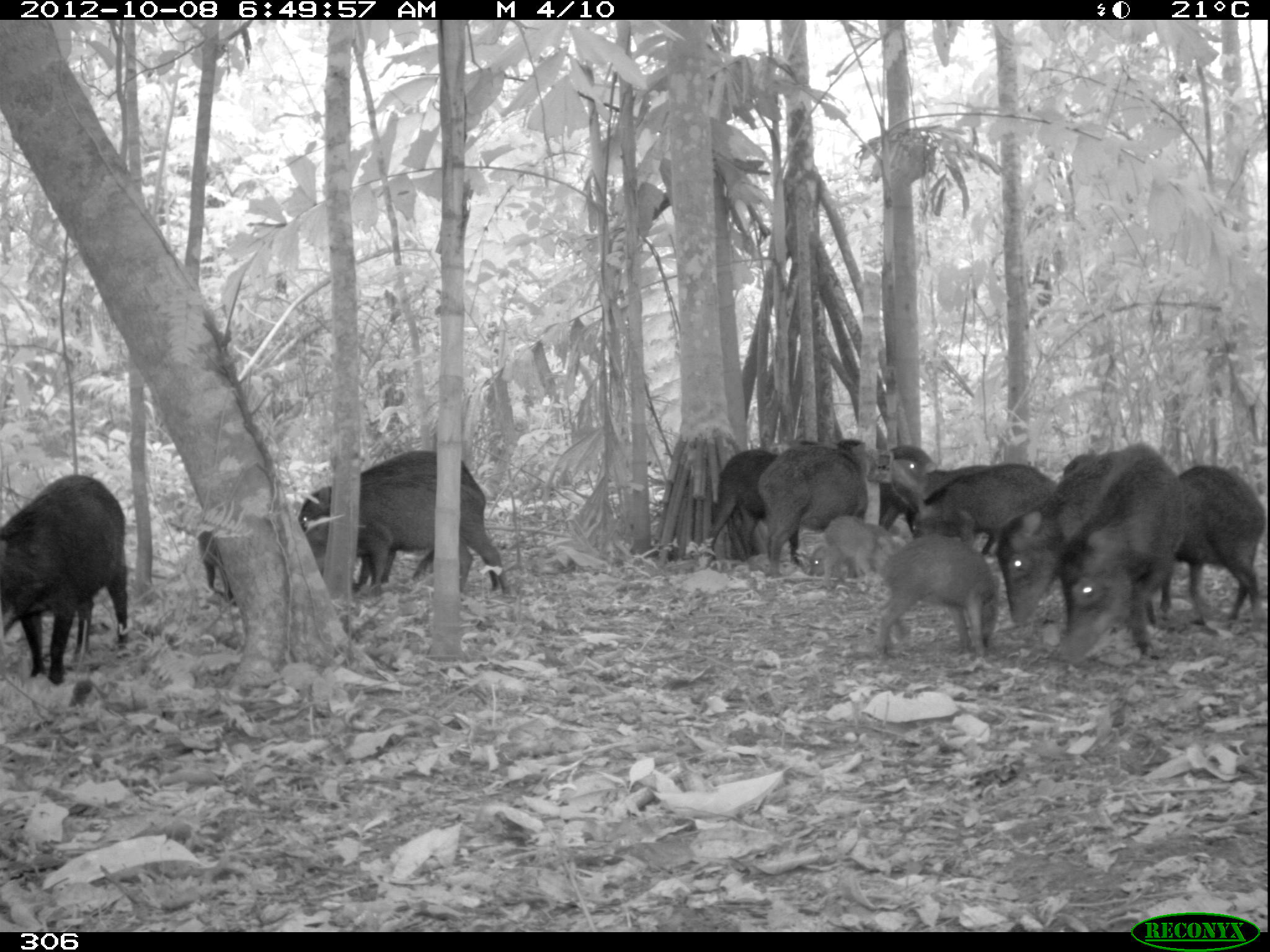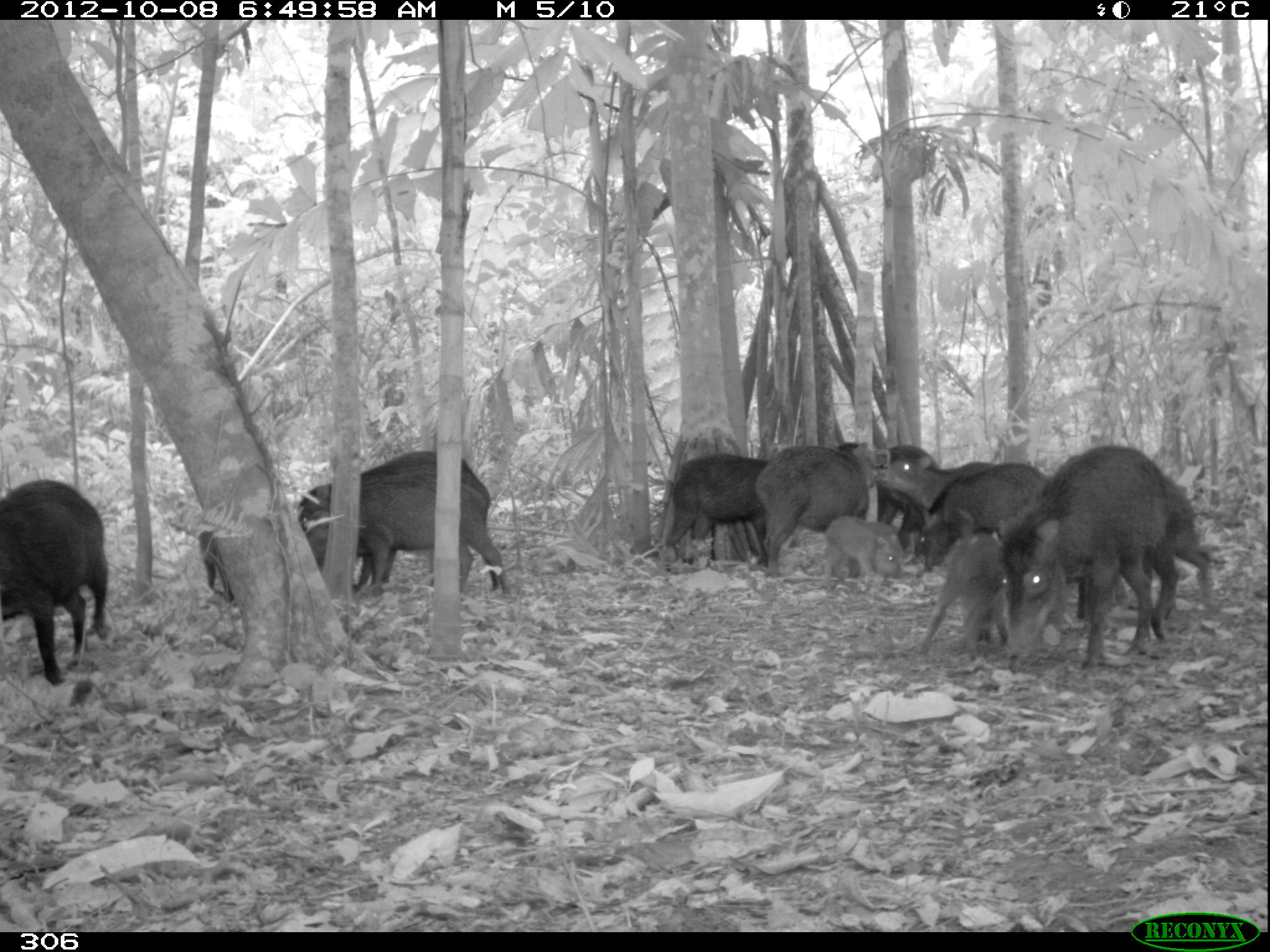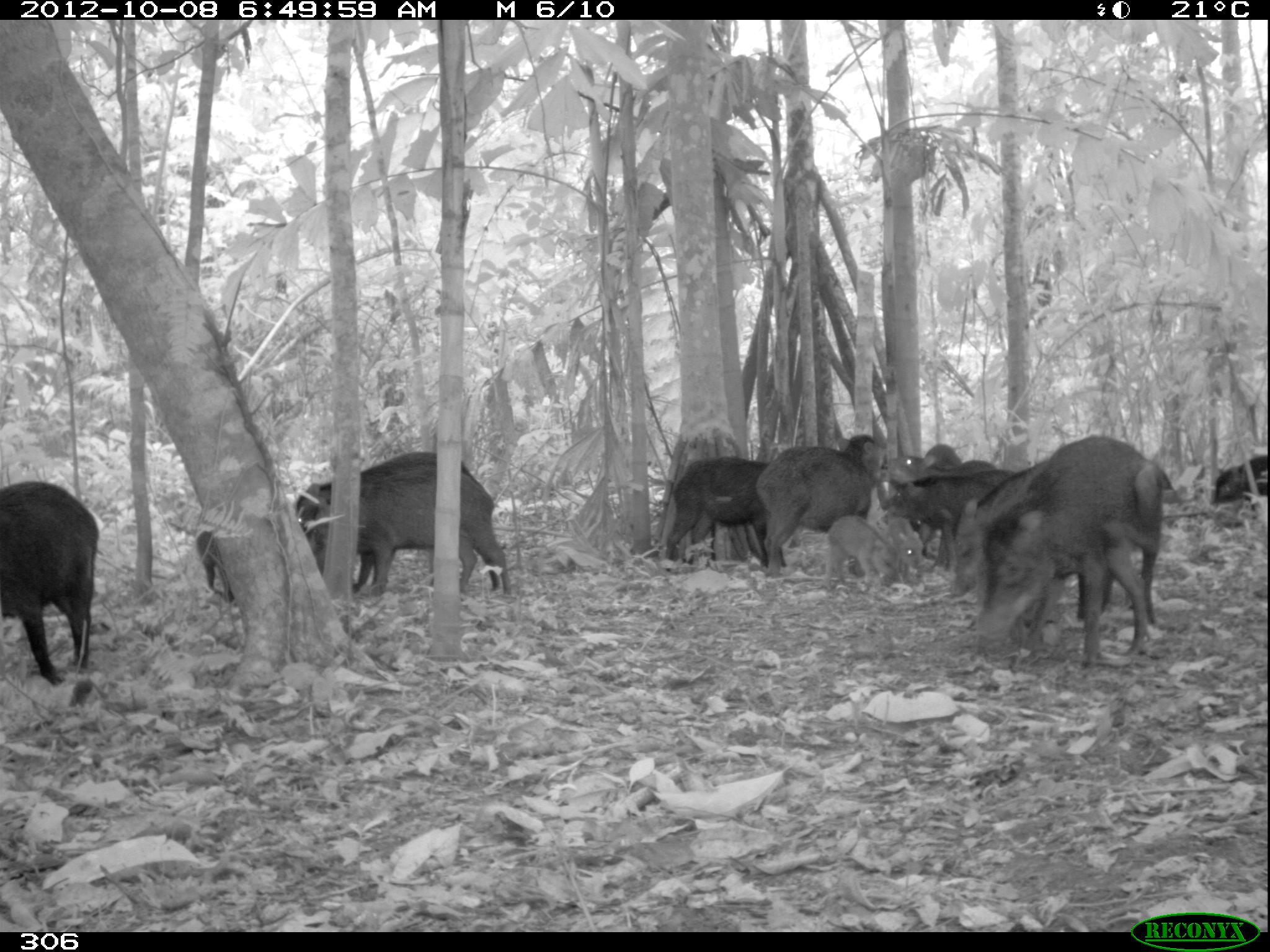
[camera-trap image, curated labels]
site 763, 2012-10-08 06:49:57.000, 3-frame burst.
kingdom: Animalia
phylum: Chordata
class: Mammalia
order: Artiodactyla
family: Tayassuidae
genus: Tayassu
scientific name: Tayassu pecari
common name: white-lipped peccary